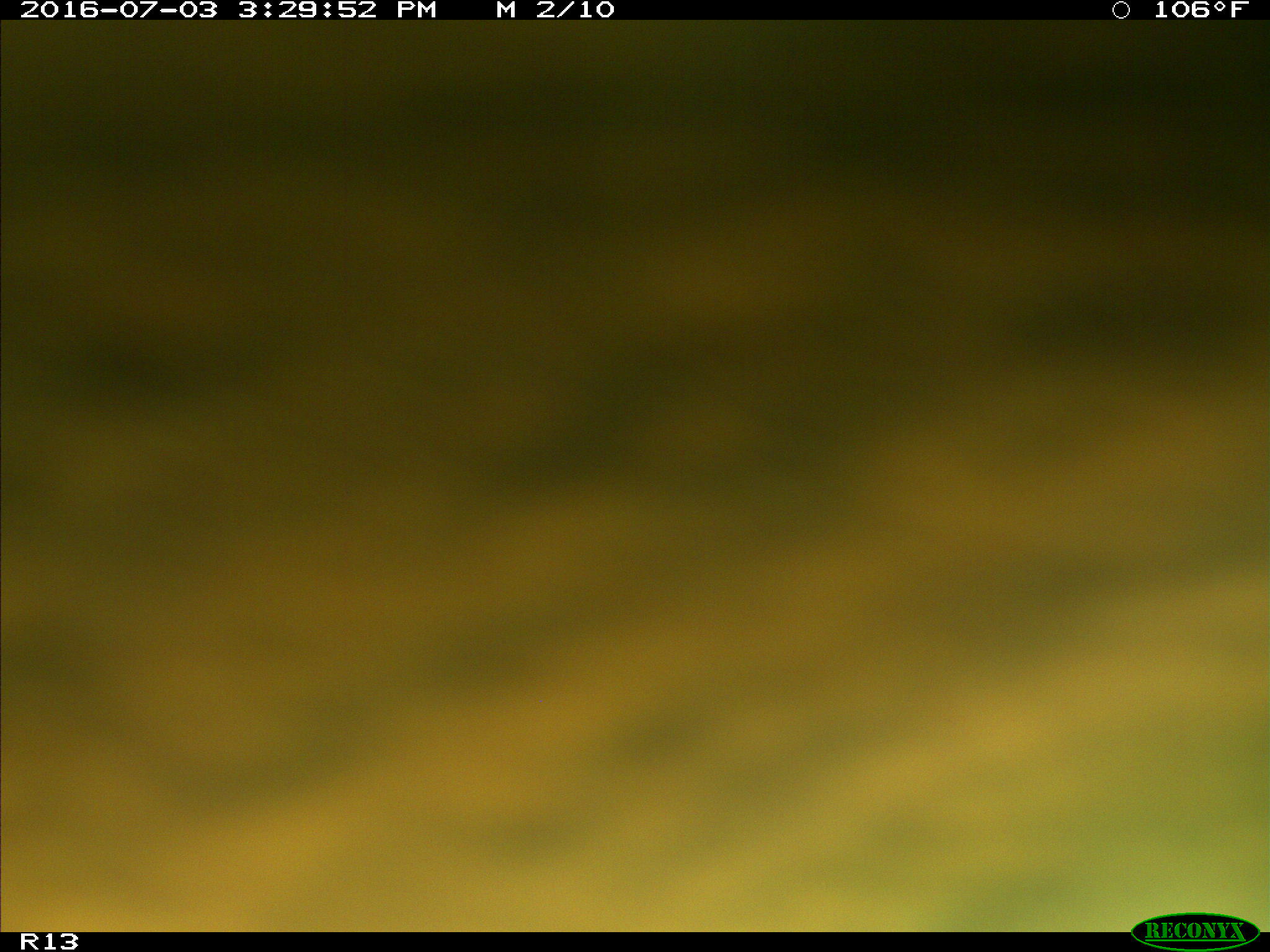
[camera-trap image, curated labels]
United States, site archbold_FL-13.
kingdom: Animalia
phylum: Chordata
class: Mammalia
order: Artiodactyla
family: Bovidae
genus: Bos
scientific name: Bos taurus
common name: domestic cow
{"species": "Bos taurus (domestic cow)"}